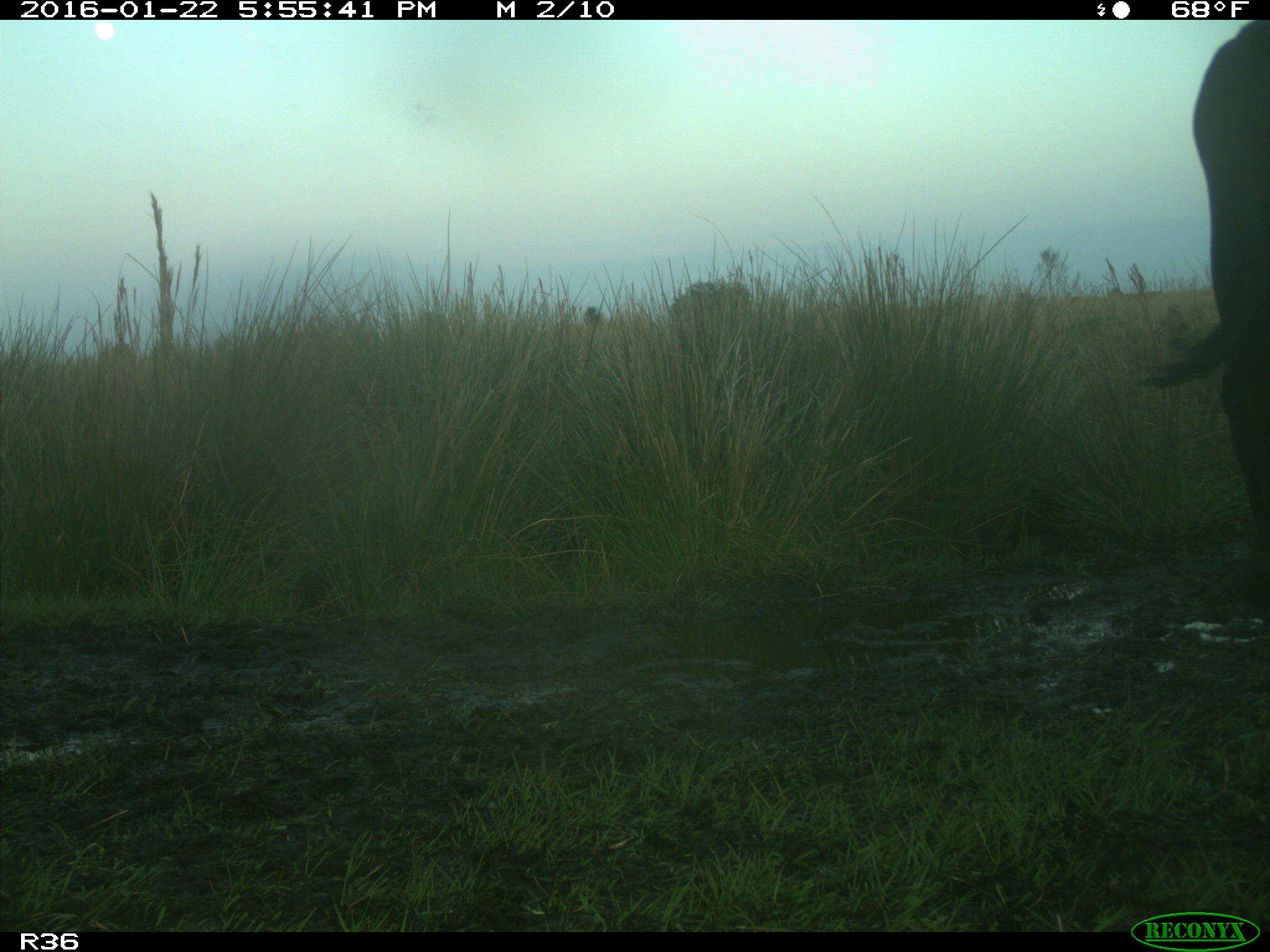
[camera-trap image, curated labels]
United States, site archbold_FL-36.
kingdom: Animalia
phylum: Chordata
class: Mammalia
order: Artiodactyla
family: Bovidae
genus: Bos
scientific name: Bos taurus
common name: domestic cow